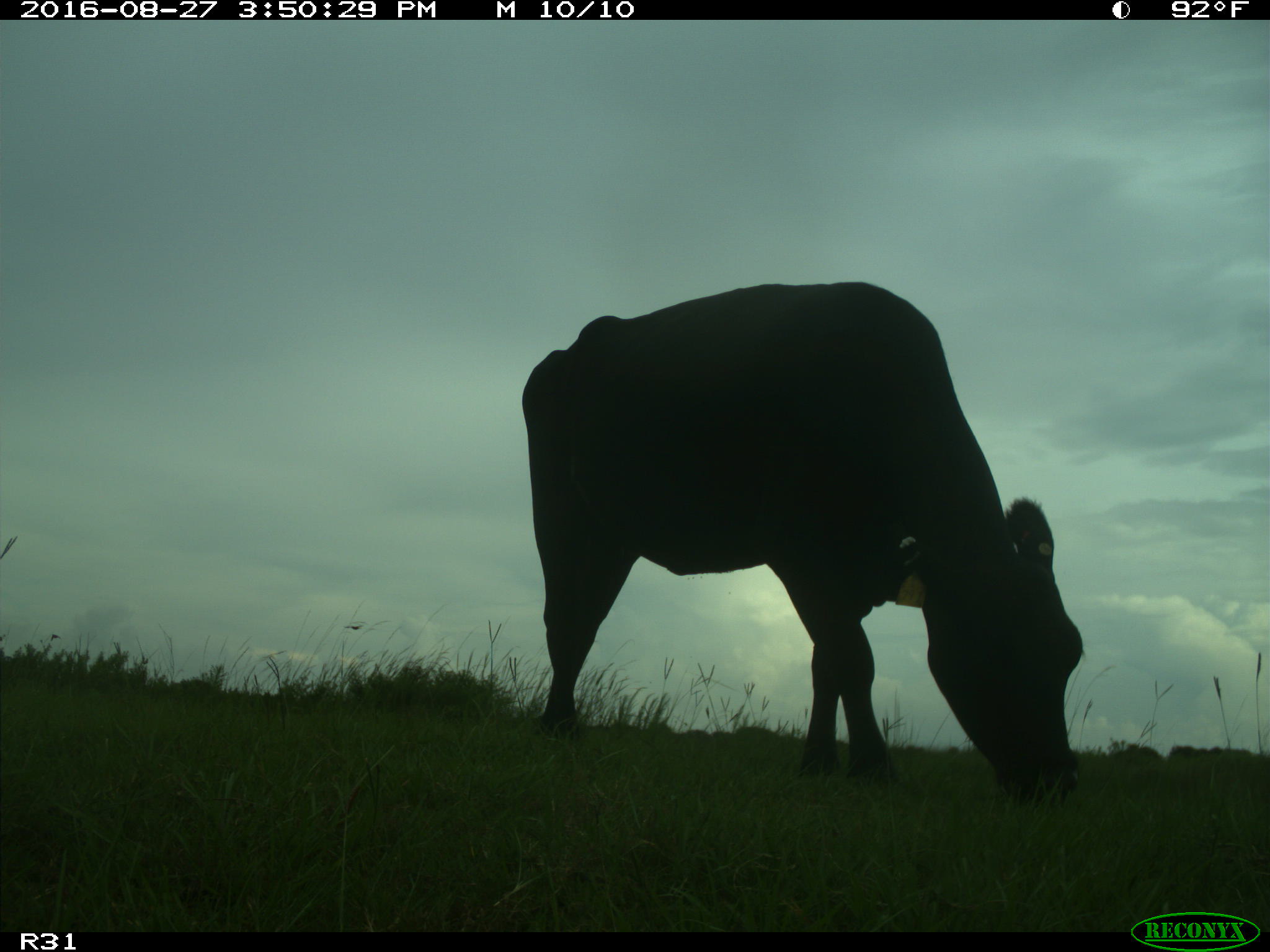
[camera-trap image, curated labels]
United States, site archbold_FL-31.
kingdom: Animalia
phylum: Chordata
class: Mammalia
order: Artiodactyla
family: Bovidae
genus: Bos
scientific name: Bos taurus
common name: domestic cow